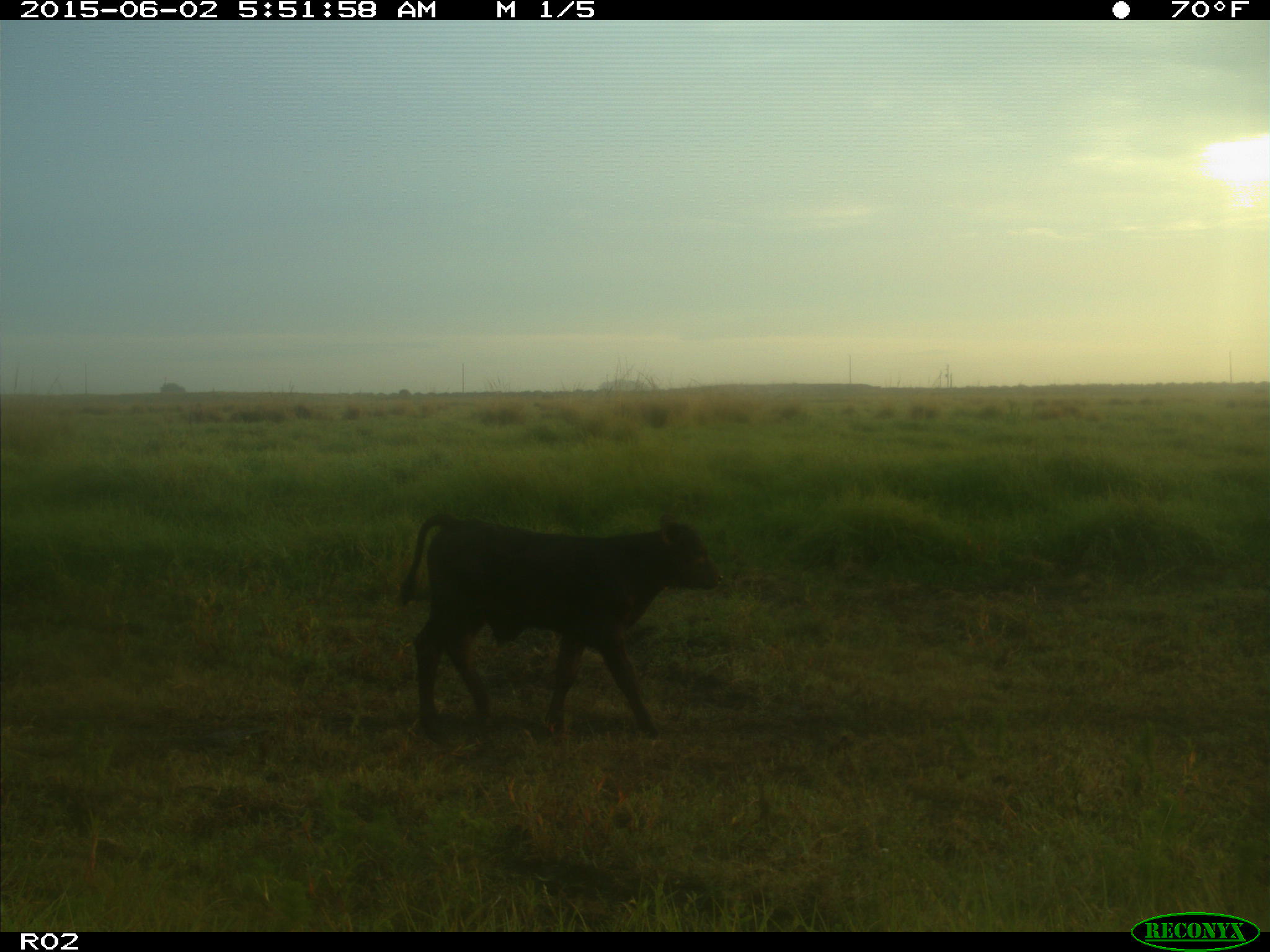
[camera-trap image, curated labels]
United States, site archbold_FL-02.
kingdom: Animalia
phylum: Chordata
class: Mammalia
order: Artiodactyla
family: Bovidae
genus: Bos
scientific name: Bos taurus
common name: domestic cow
Bos taurus (domestic cow).